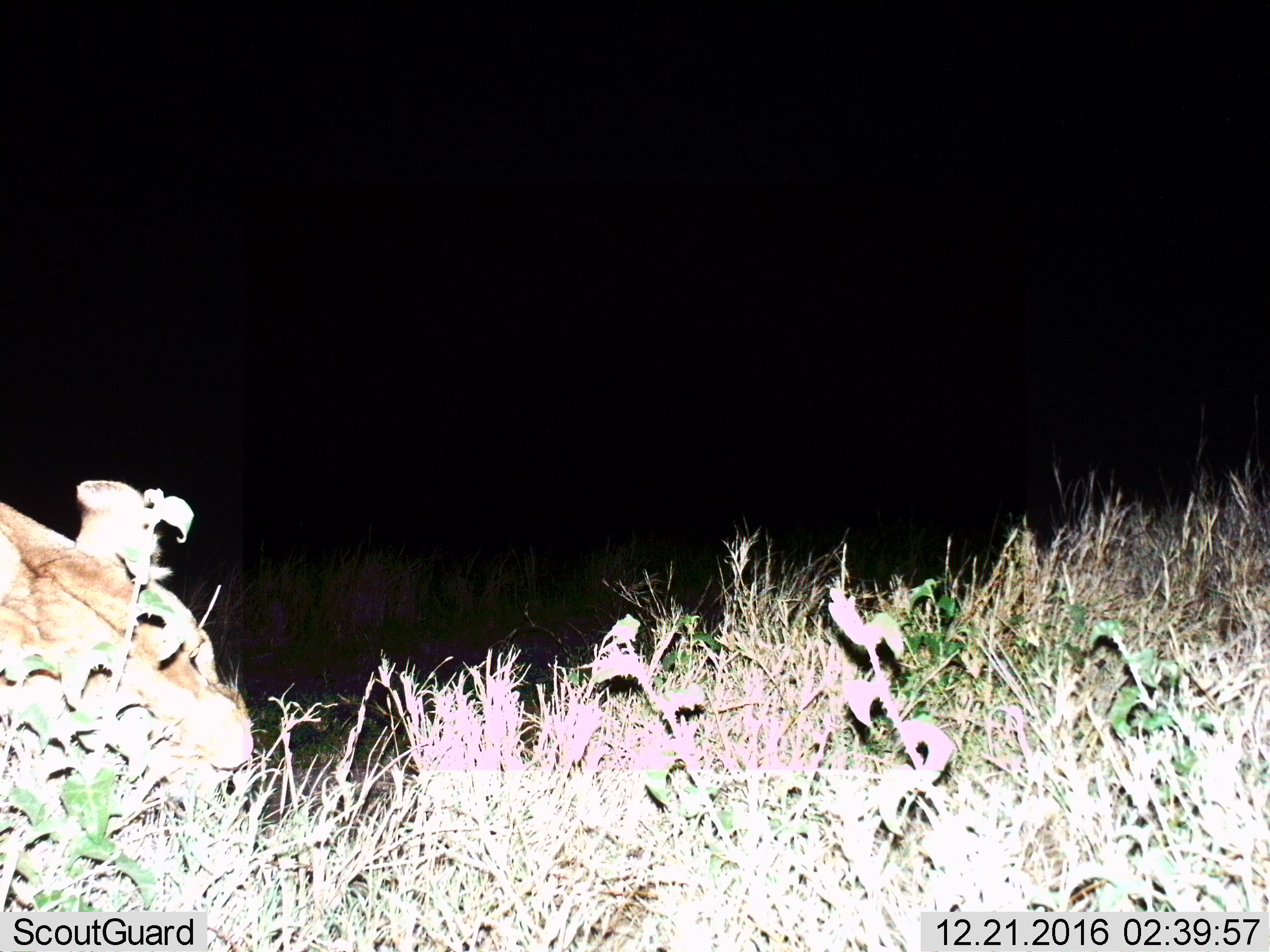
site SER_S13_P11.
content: unidentified animal